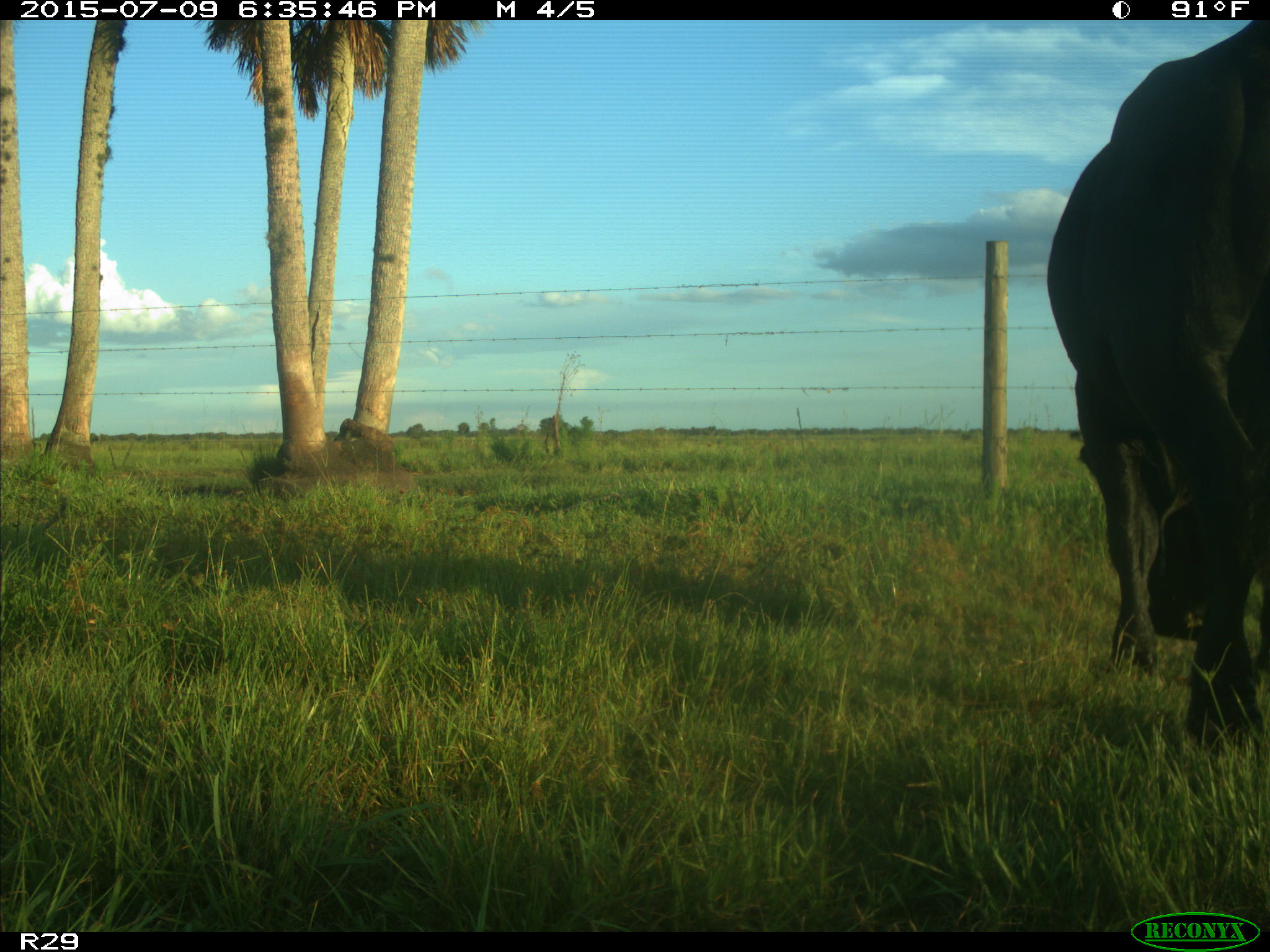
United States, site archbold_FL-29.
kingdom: Animalia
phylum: Chordata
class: Mammalia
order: Artiodactyla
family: Bovidae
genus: Bos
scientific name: Bos taurus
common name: domestic cow